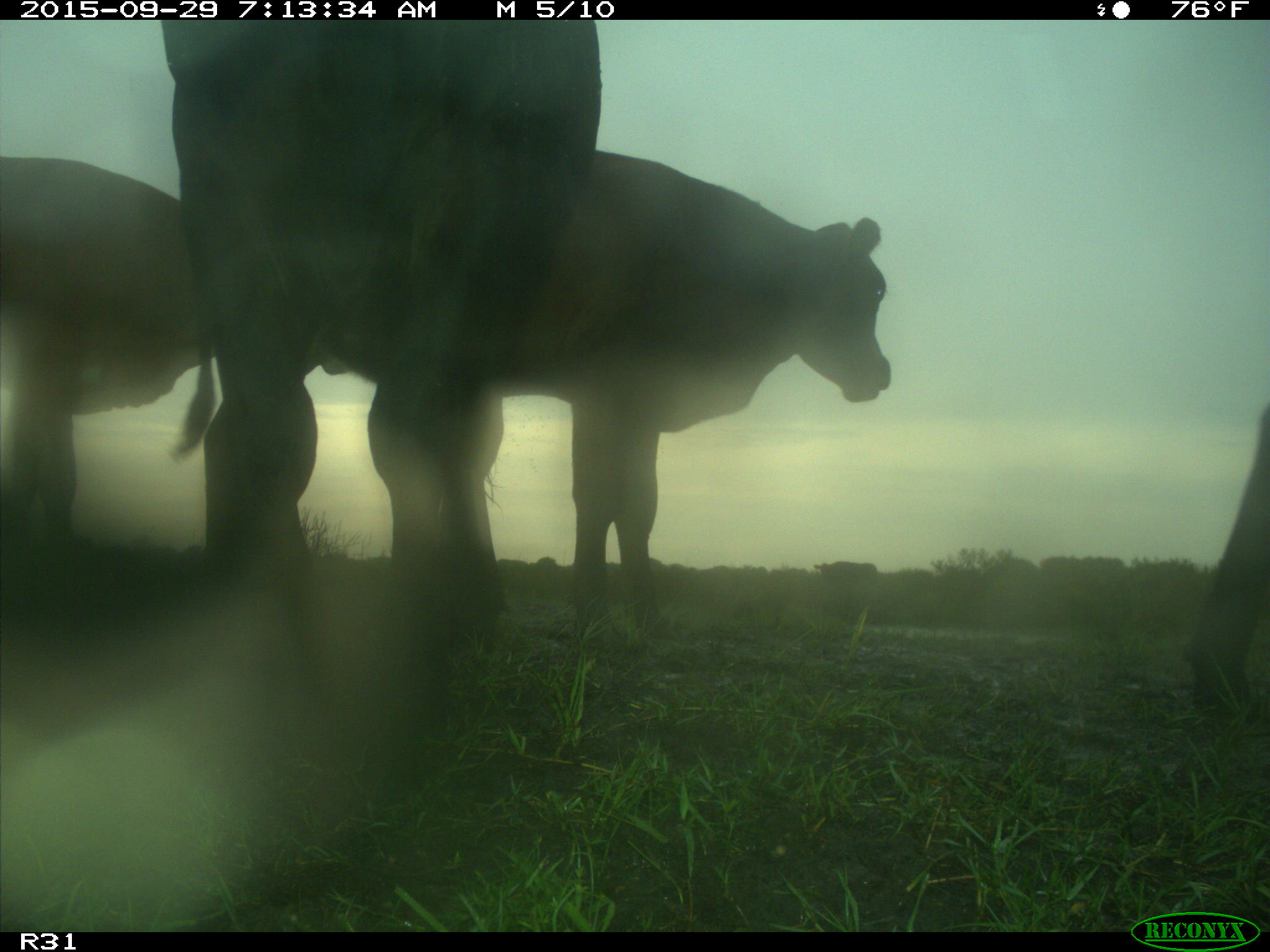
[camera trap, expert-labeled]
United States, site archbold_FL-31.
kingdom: Animalia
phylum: Chordata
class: Mammalia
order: Artiodactyla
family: Bovidae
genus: Bos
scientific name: Bos taurus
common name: domestic cow